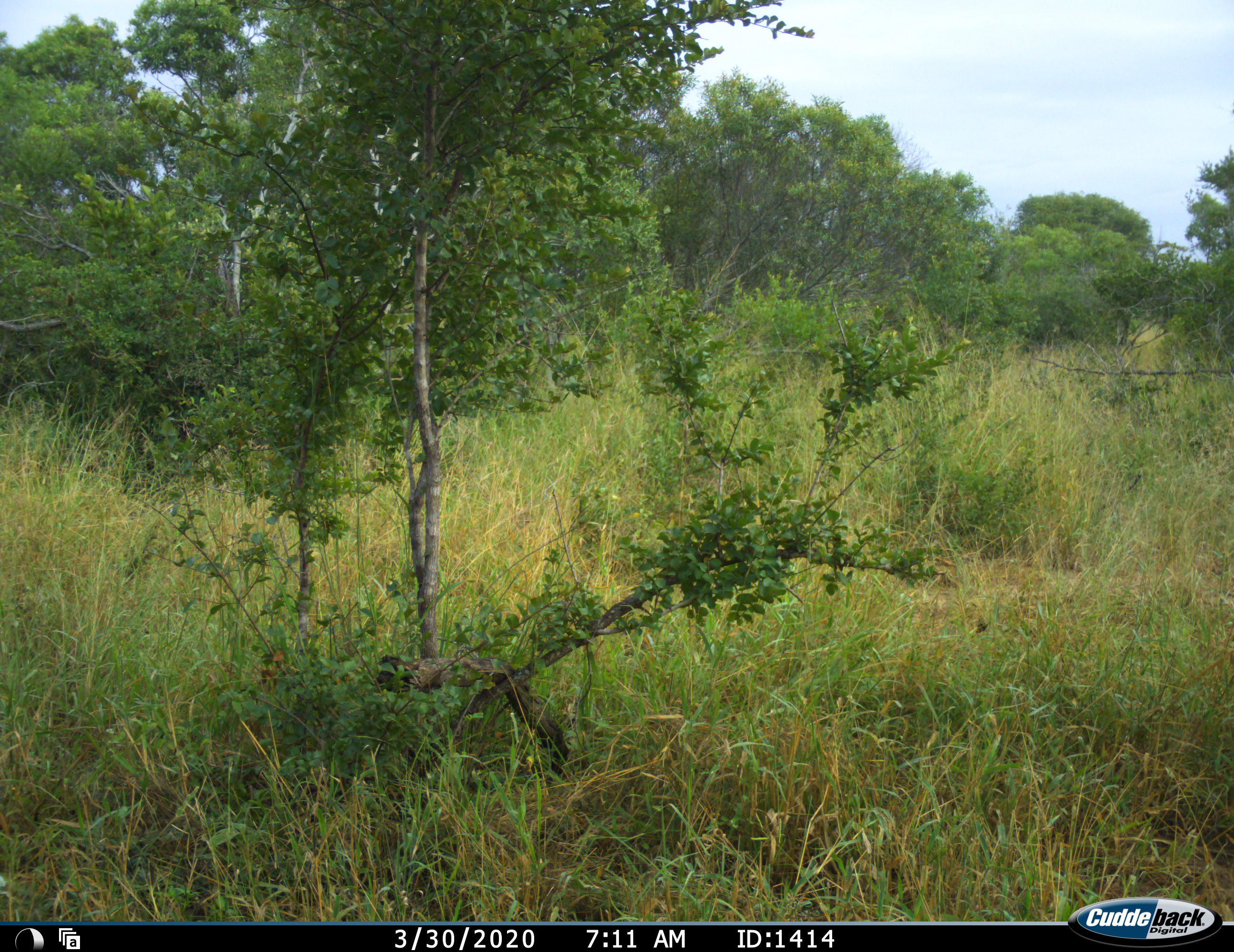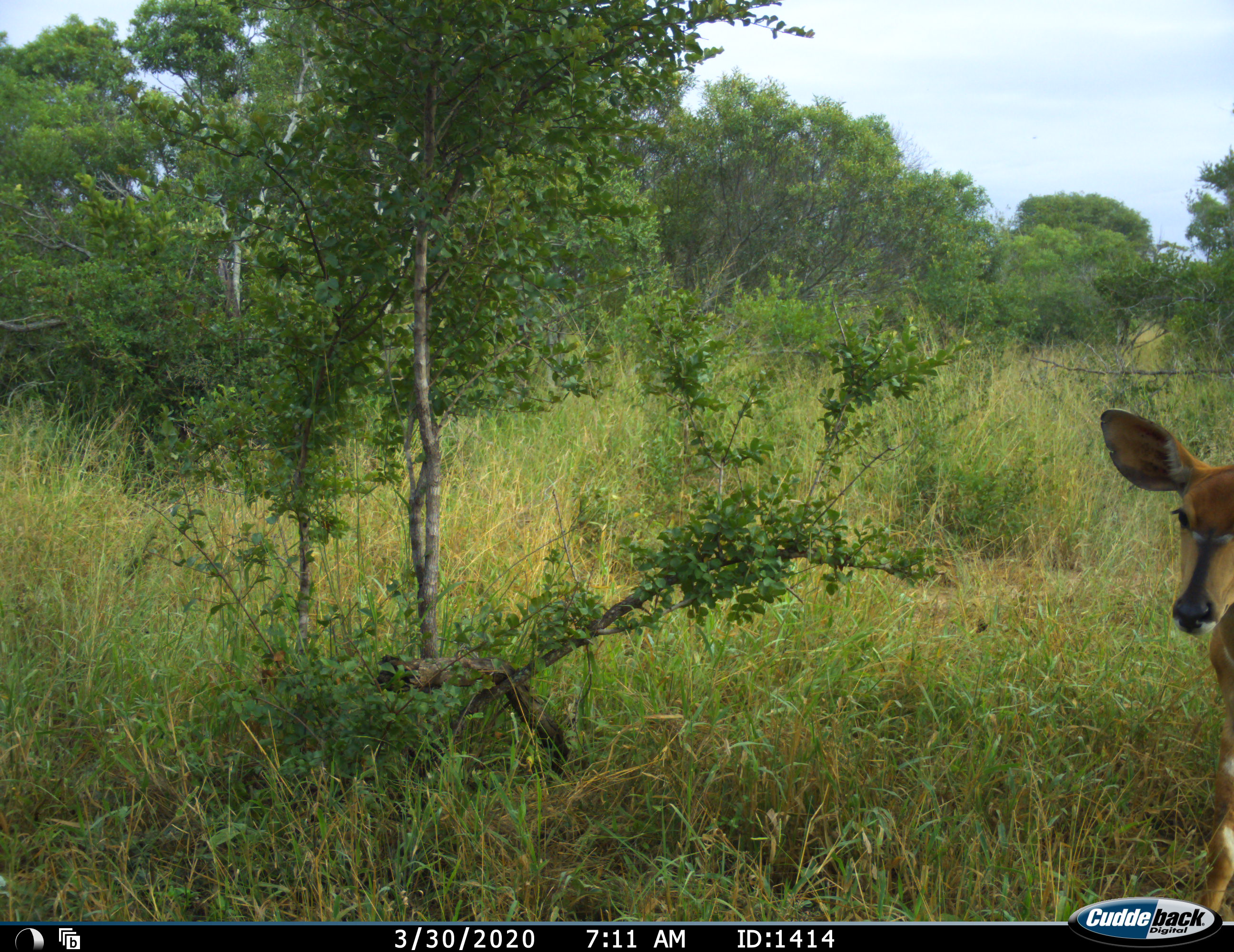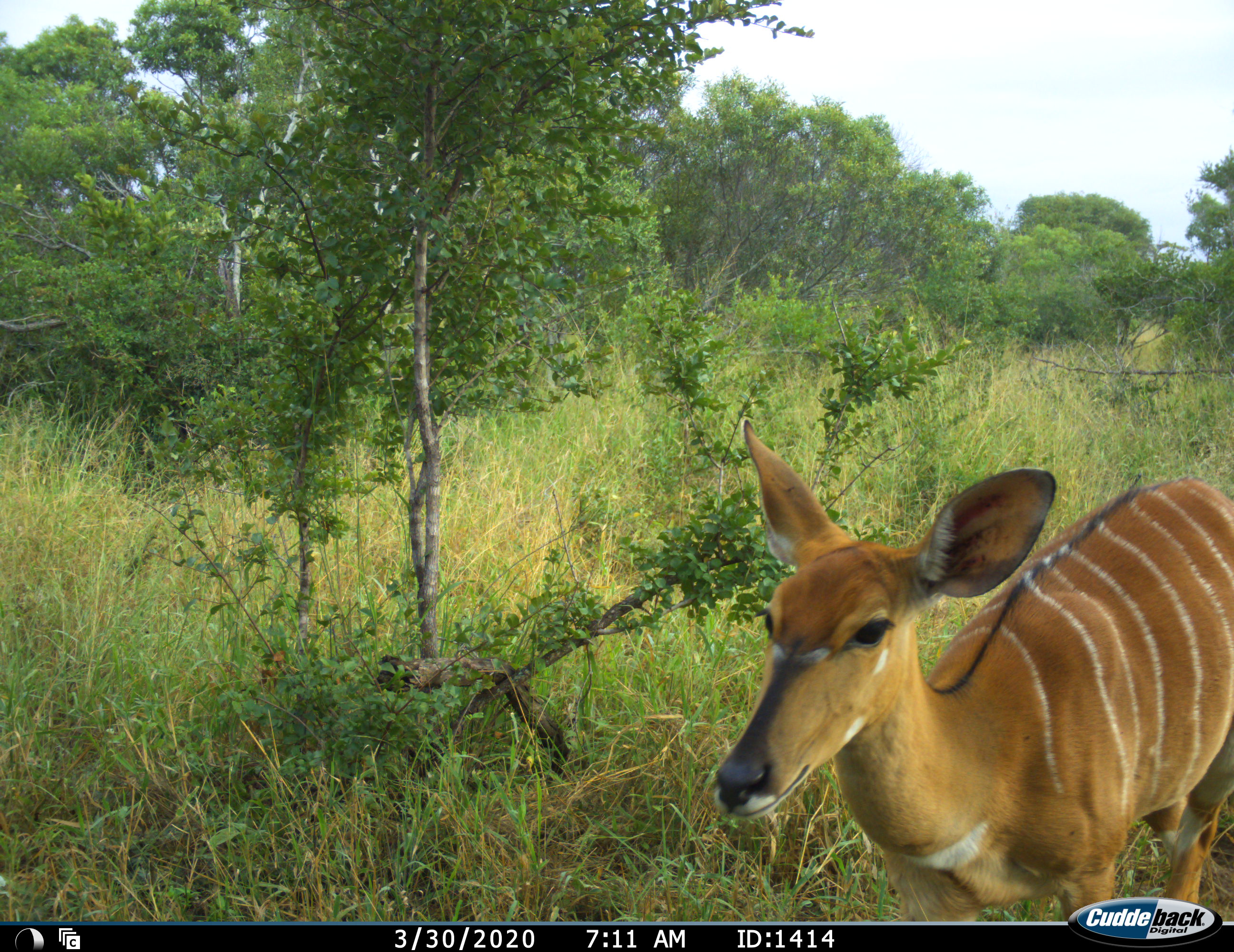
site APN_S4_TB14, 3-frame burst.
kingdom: Animalia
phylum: Chordata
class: Mammalia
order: Artiodactyla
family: Bovidae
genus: Tragelaphus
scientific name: Tragelaphus angasii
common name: nyala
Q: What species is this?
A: Nyala (Tragelaphus angasii).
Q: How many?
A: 1.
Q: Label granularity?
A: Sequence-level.